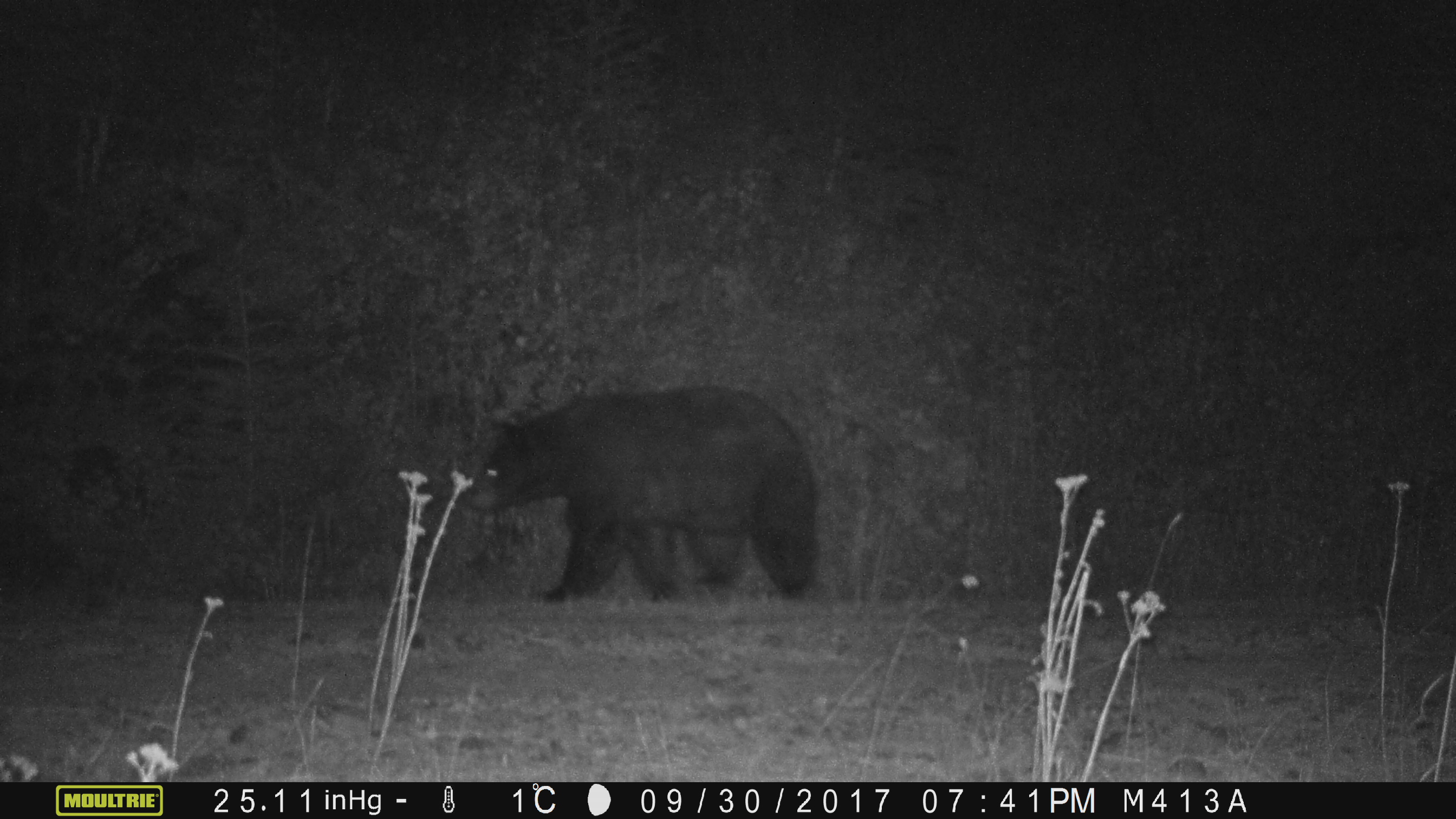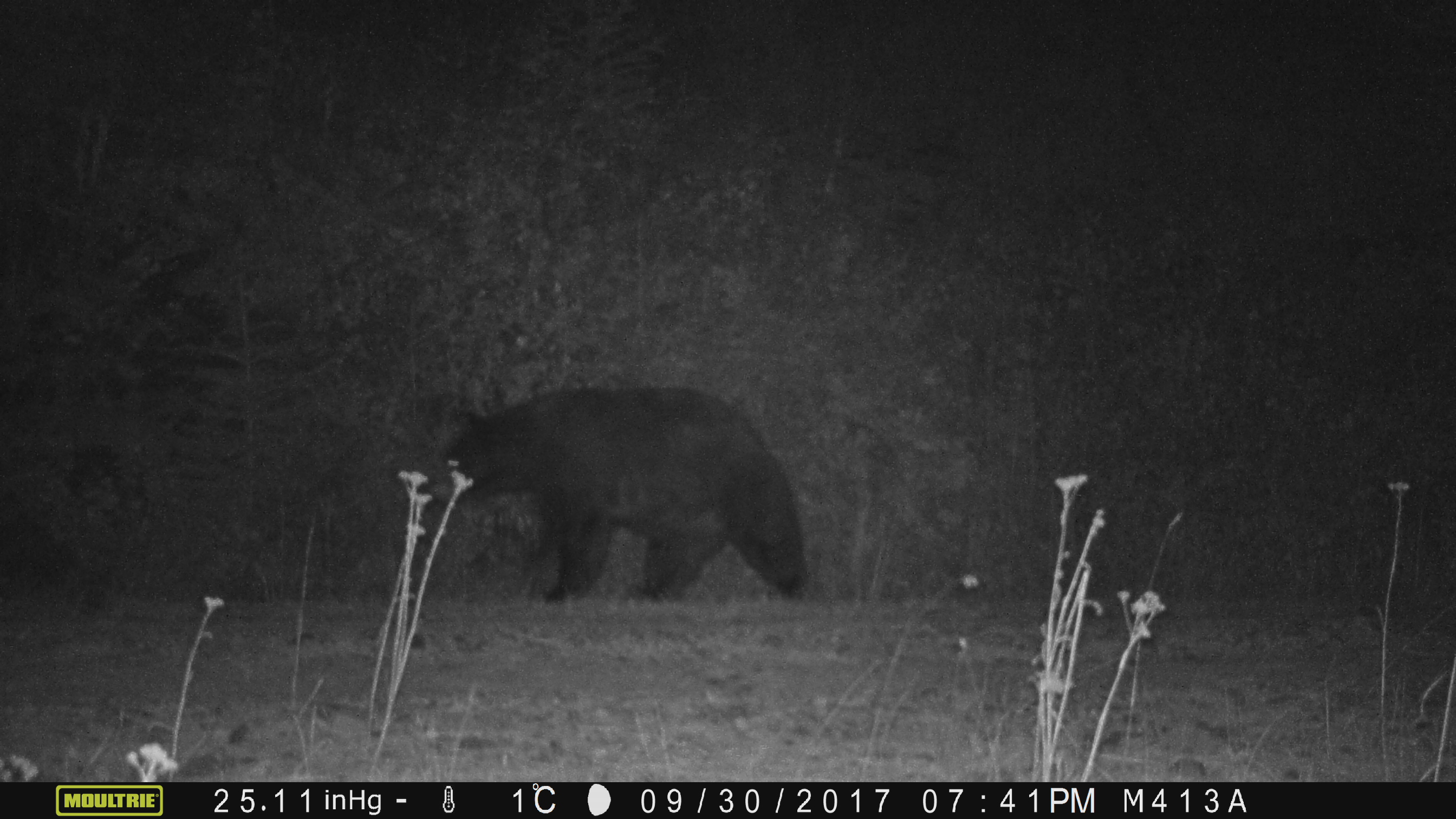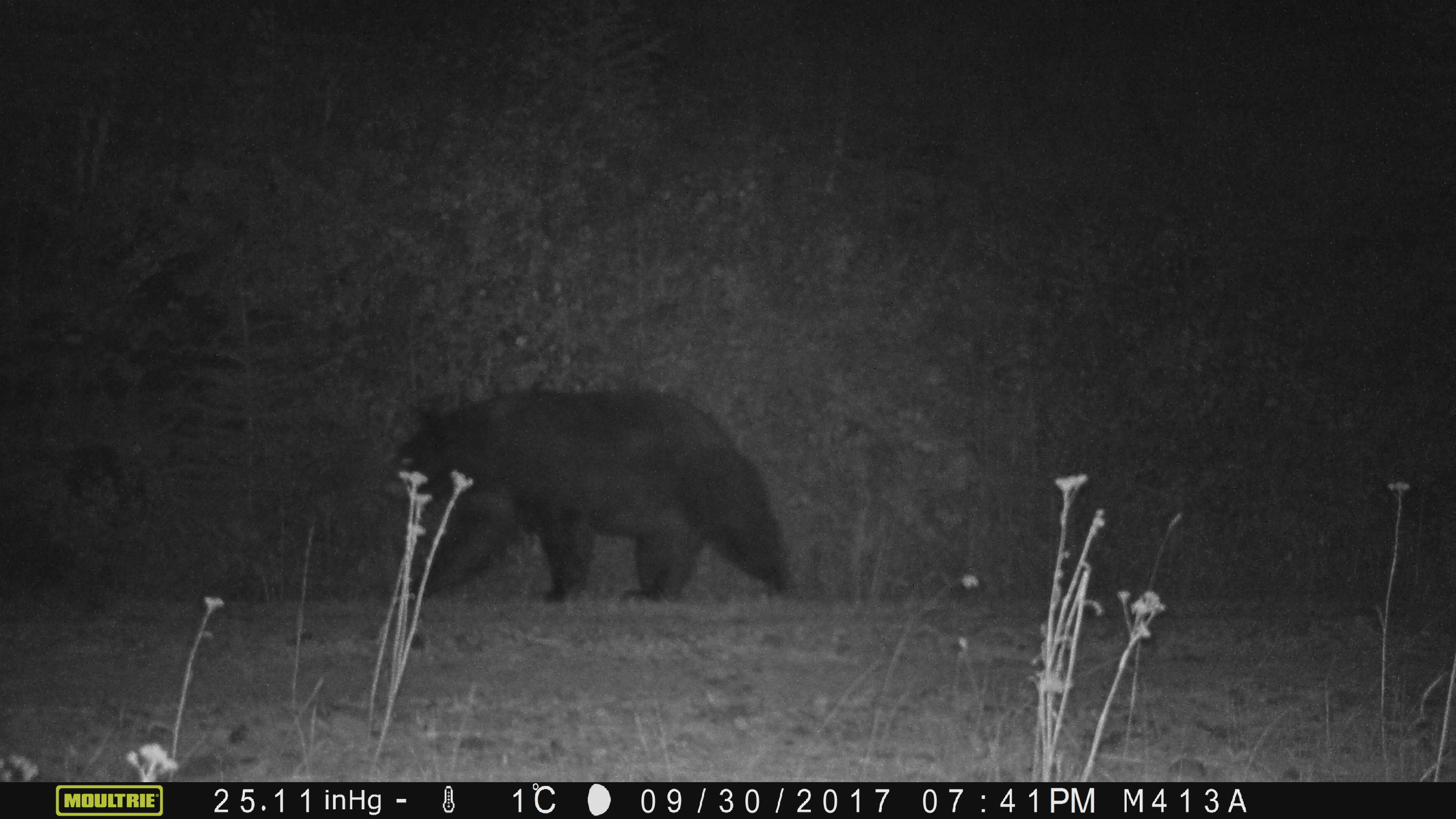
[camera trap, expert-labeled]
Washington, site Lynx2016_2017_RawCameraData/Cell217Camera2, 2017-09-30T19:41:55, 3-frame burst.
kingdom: Animalia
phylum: Chordata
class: Mammalia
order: Carnivora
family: Ursidae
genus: Ursus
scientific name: Ursus americanus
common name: american black bear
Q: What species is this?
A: Ursus americanus (american black bear).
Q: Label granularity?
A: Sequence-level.